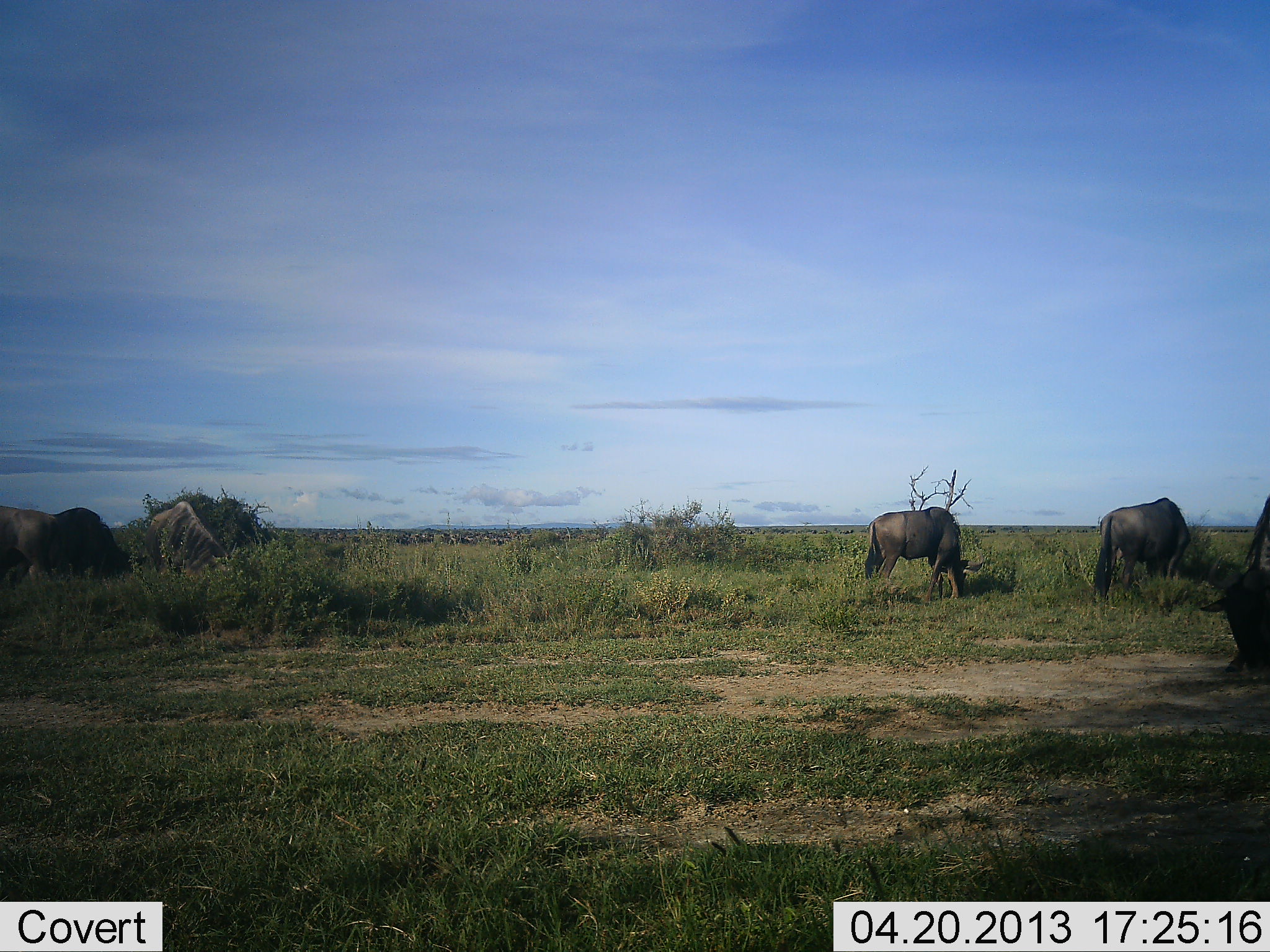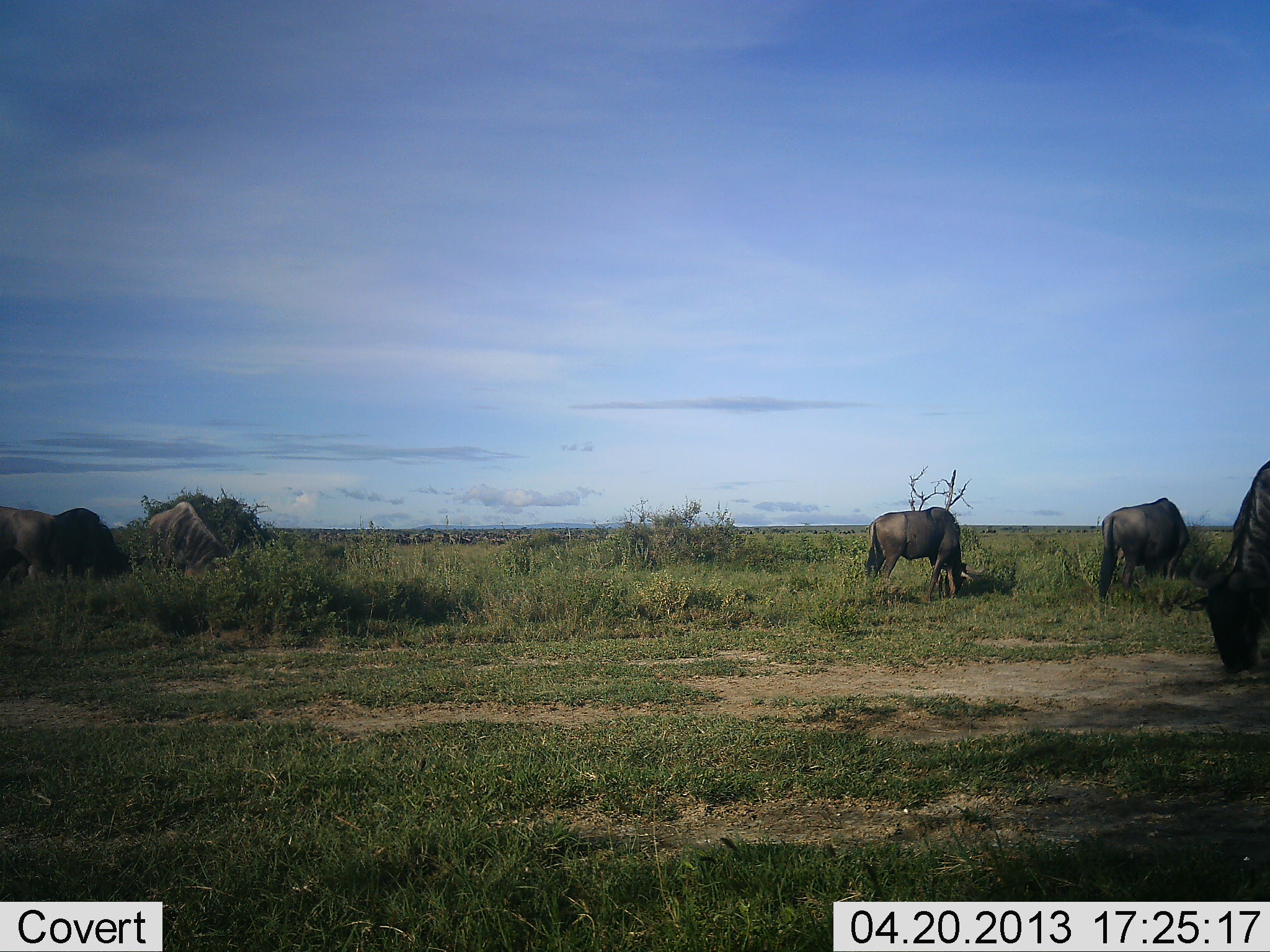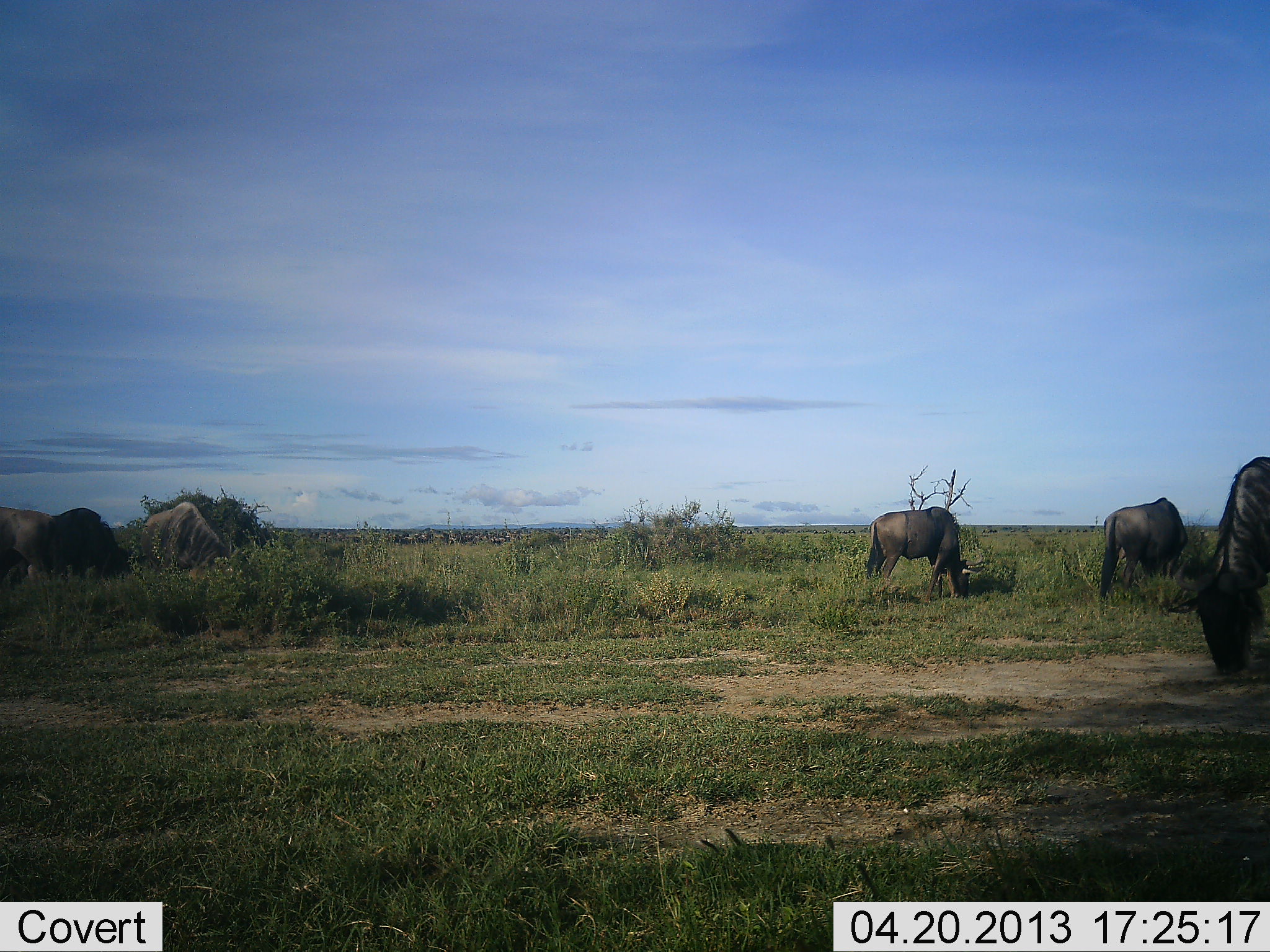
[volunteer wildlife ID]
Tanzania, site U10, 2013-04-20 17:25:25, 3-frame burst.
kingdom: Animalia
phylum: Chordata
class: Mammalia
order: Artiodactyla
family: Bovidae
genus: Connochaetes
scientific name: Connochaetes taurinus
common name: blue wildebeest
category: wildebeest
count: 5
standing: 42%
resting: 0%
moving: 11%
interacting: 0%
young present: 0%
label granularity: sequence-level